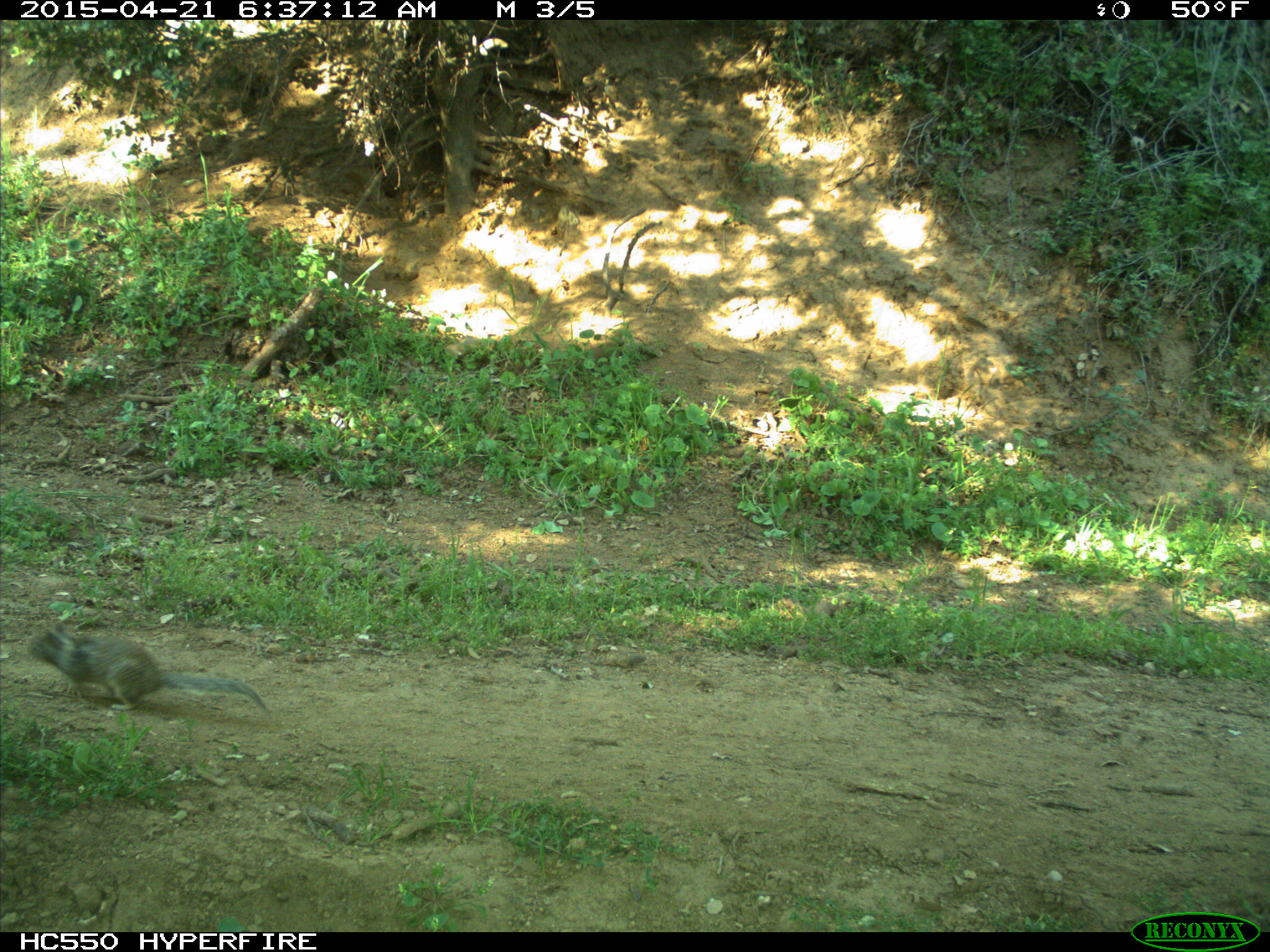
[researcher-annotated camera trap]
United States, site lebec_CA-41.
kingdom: Animalia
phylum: Chordata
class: Mammalia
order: Rodentia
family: Sciuridae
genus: Otospermophilus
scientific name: Otospermophilus beecheyi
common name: california ground squirrel